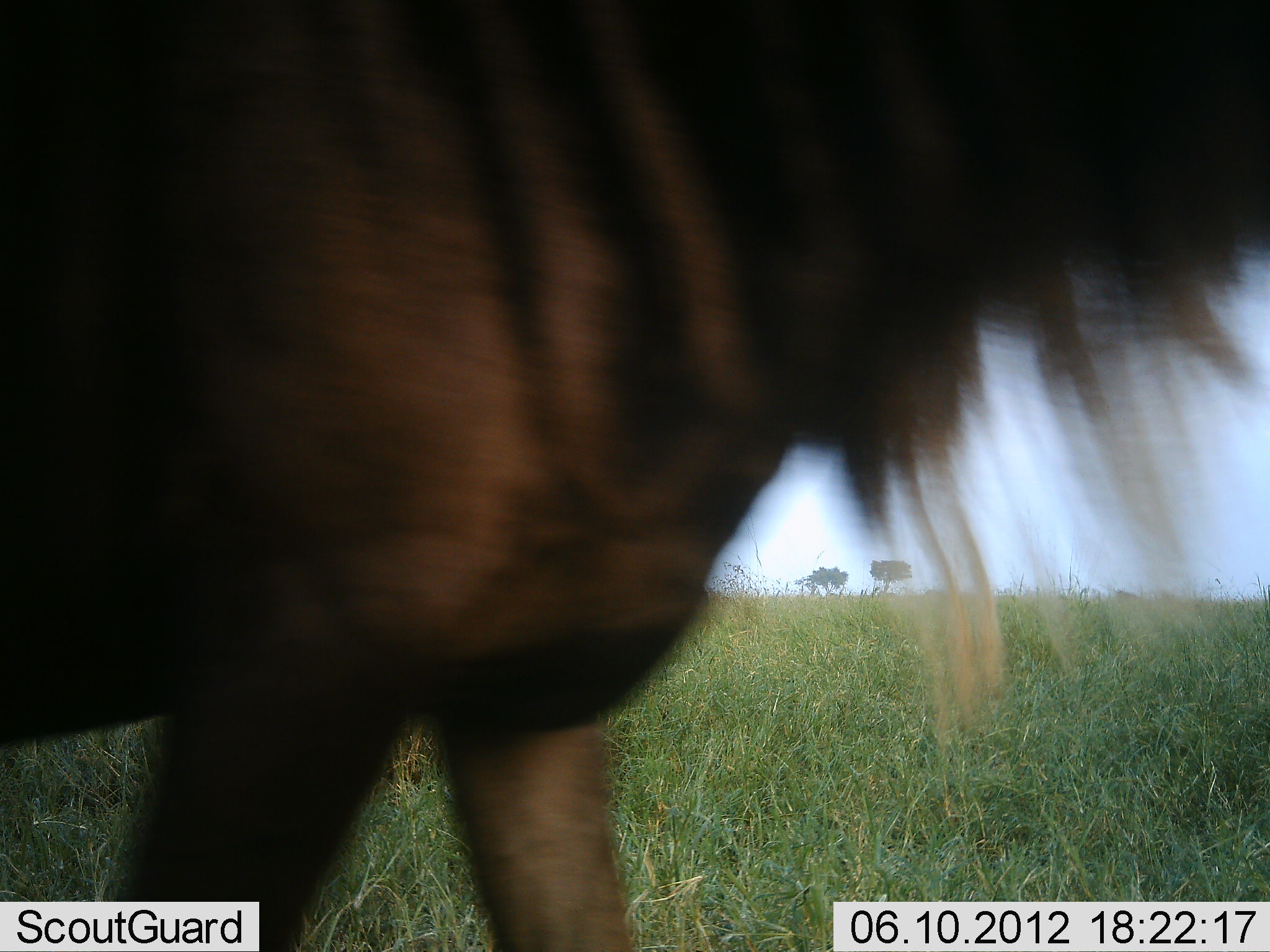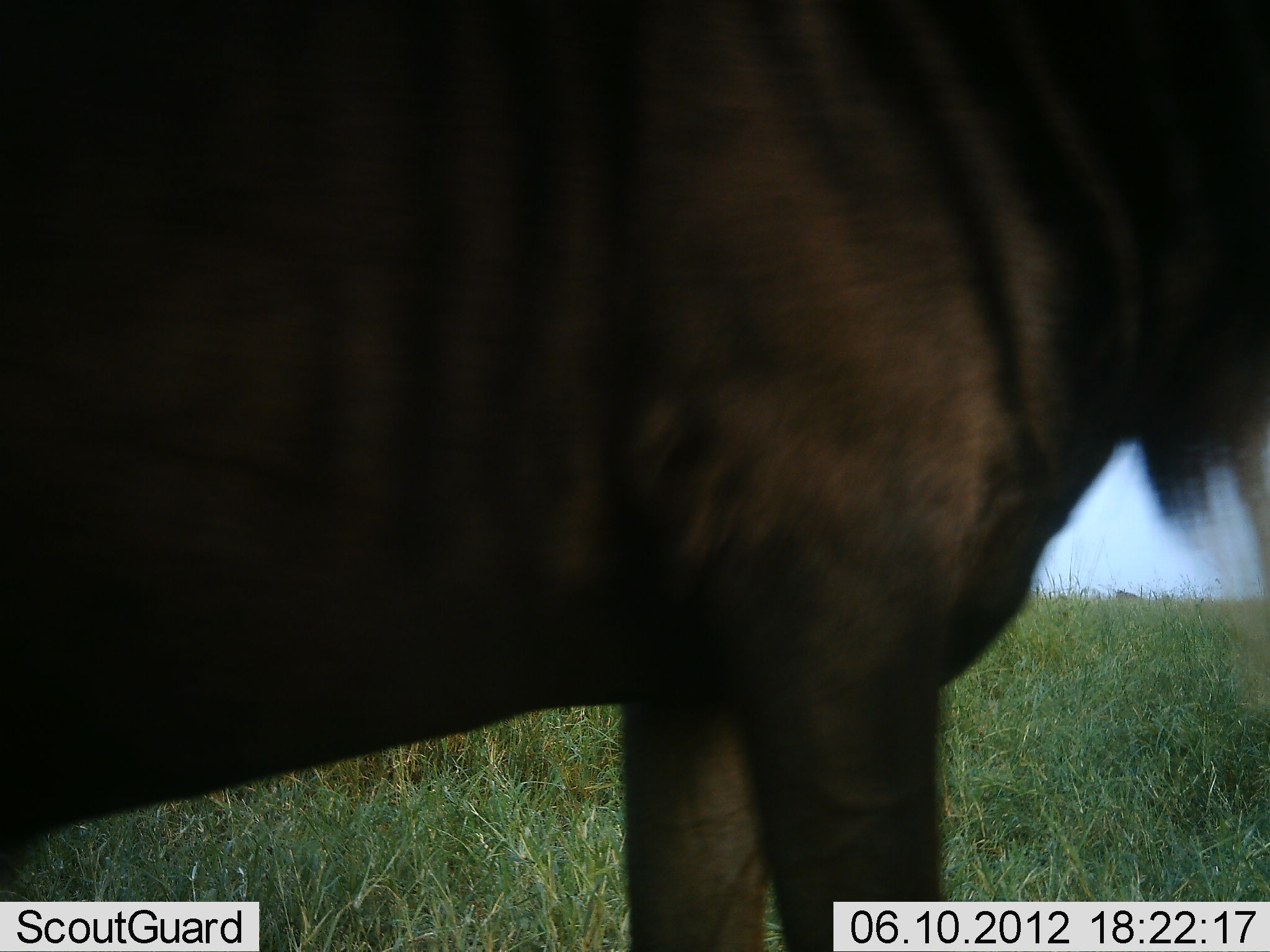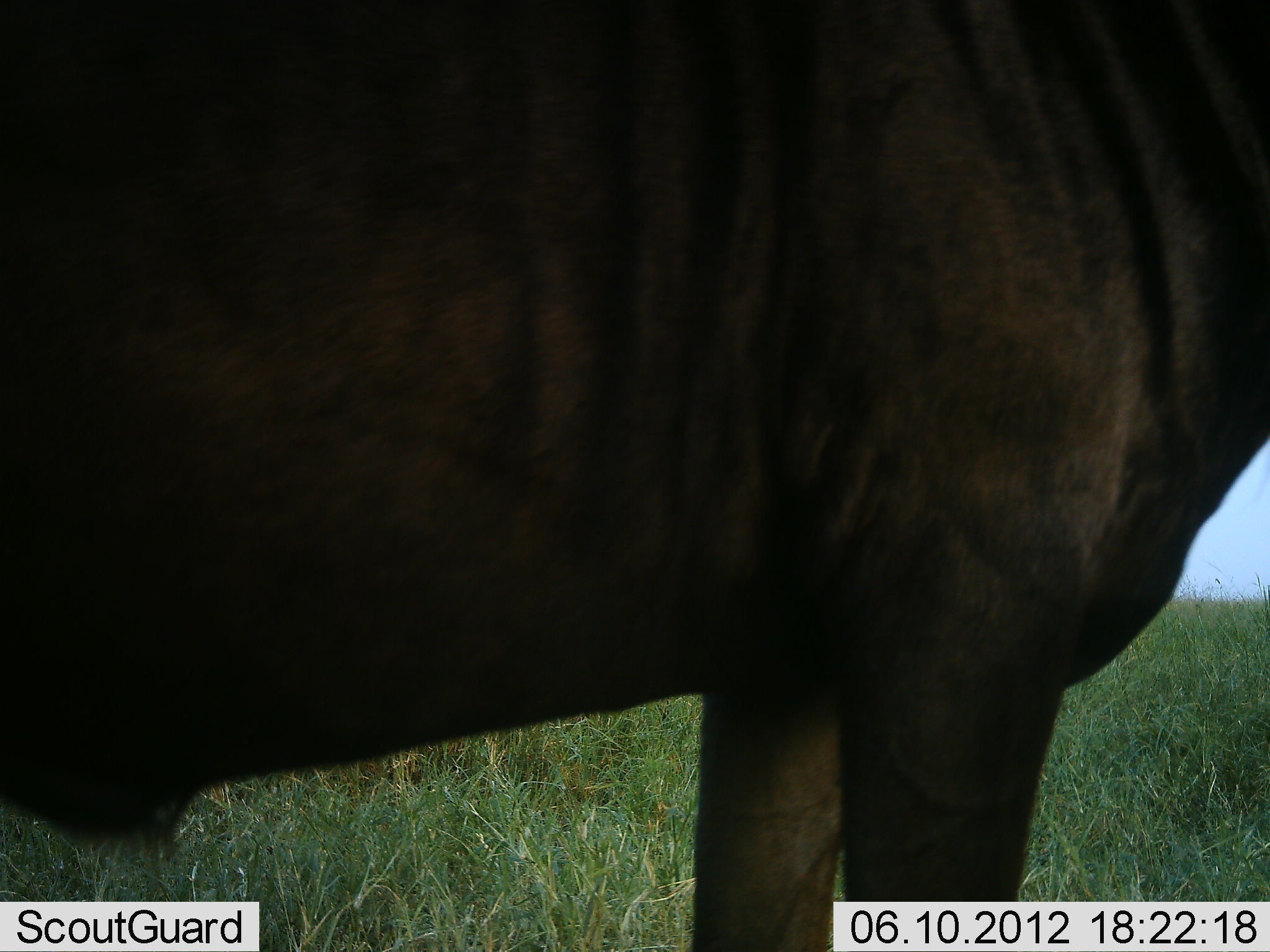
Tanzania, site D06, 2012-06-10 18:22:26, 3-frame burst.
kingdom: Animalia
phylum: Chordata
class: Mammalia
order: Artiodactyla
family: Bovidae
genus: Connochaetes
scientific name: Connochaetes taurinus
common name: blue wildebeest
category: wildebeest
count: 1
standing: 10%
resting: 0%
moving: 90%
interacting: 0%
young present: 0%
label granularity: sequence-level